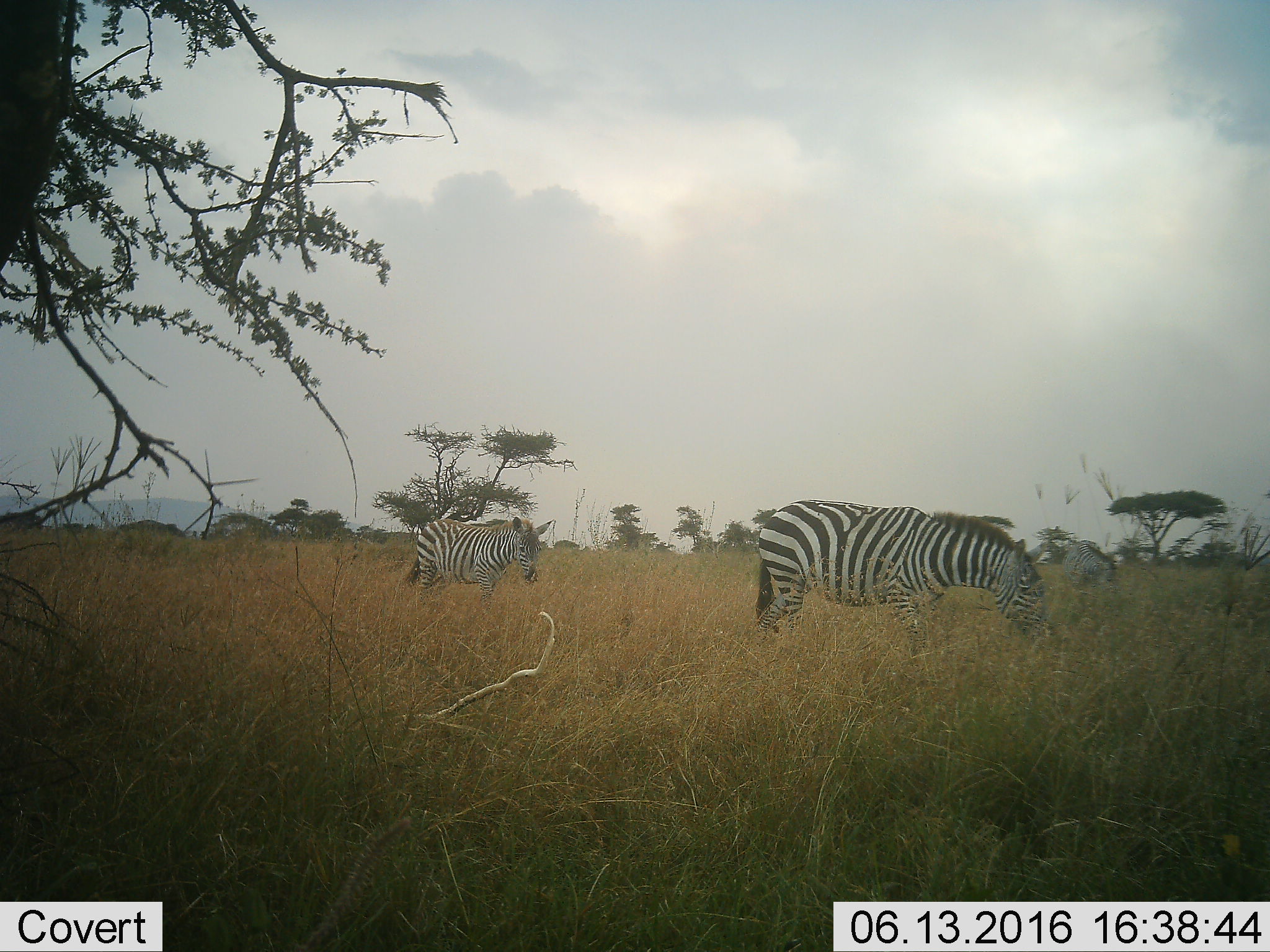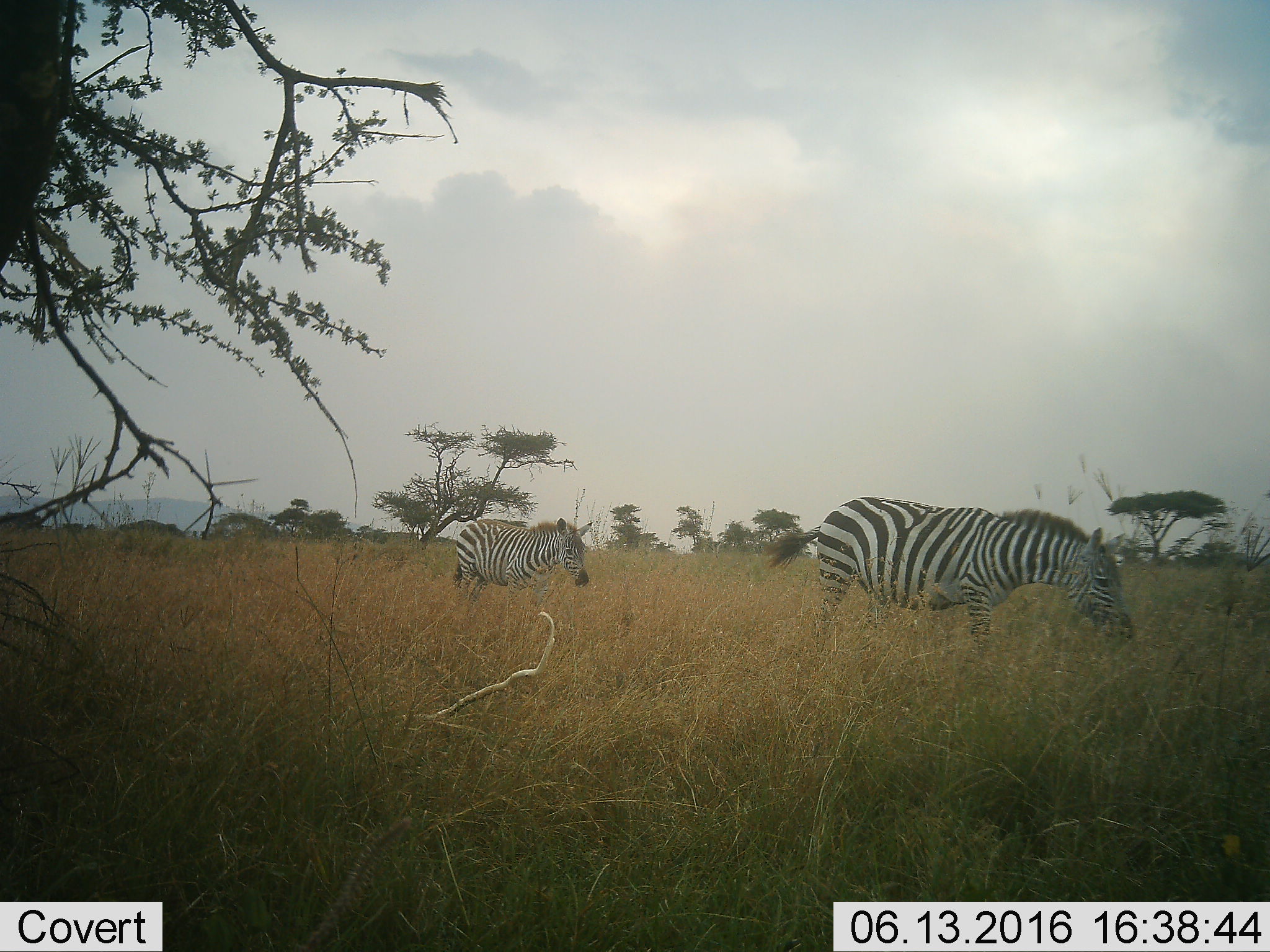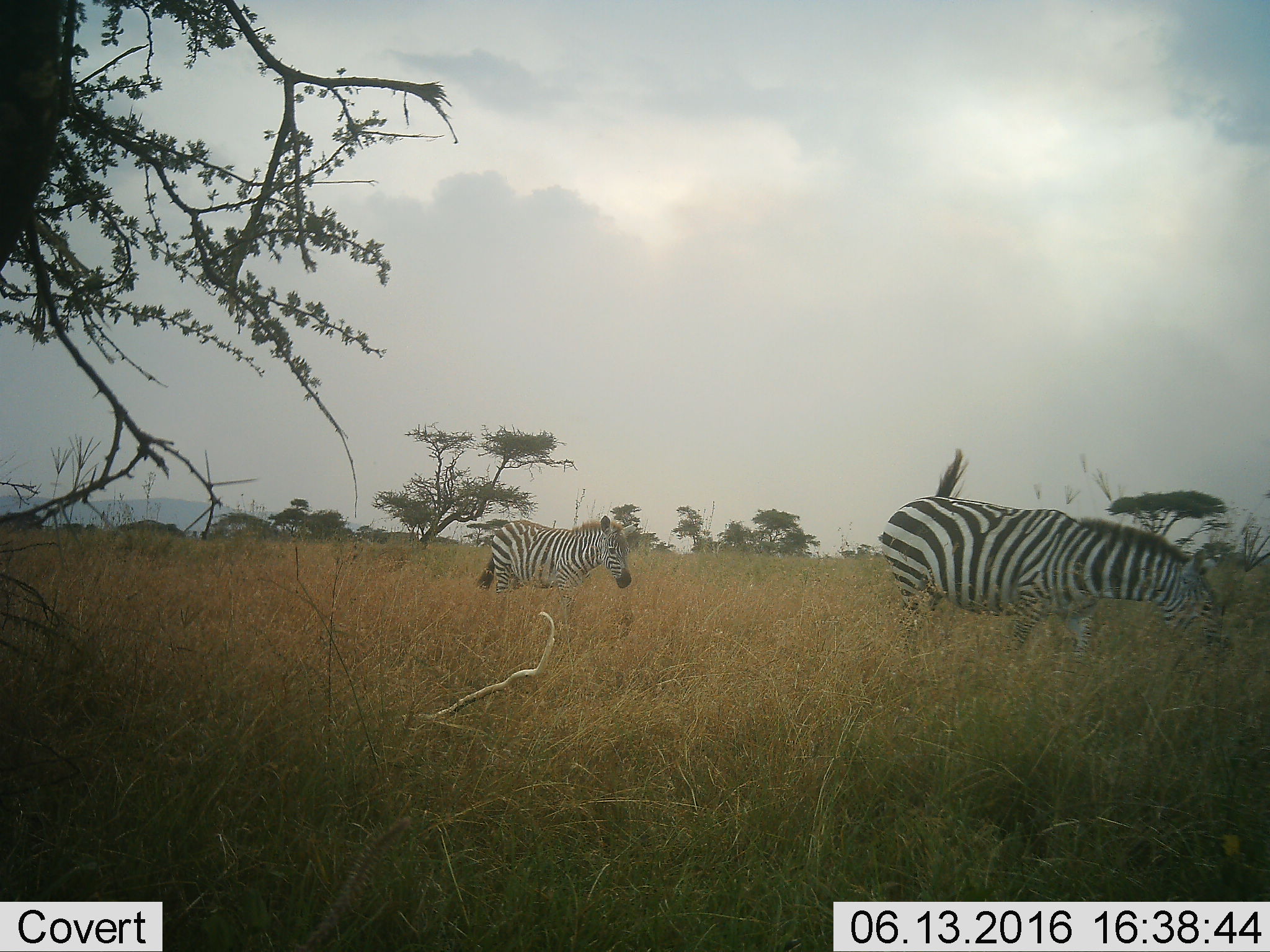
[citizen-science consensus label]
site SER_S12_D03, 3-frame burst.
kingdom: Animalia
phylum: Chordata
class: Mammalia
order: Perissodactyla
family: Equidae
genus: Equus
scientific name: Equus quagga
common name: plains zebra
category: zebraplains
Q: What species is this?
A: Zebraplains (plains zebra) (Equus quagga).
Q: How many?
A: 3.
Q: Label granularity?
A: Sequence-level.